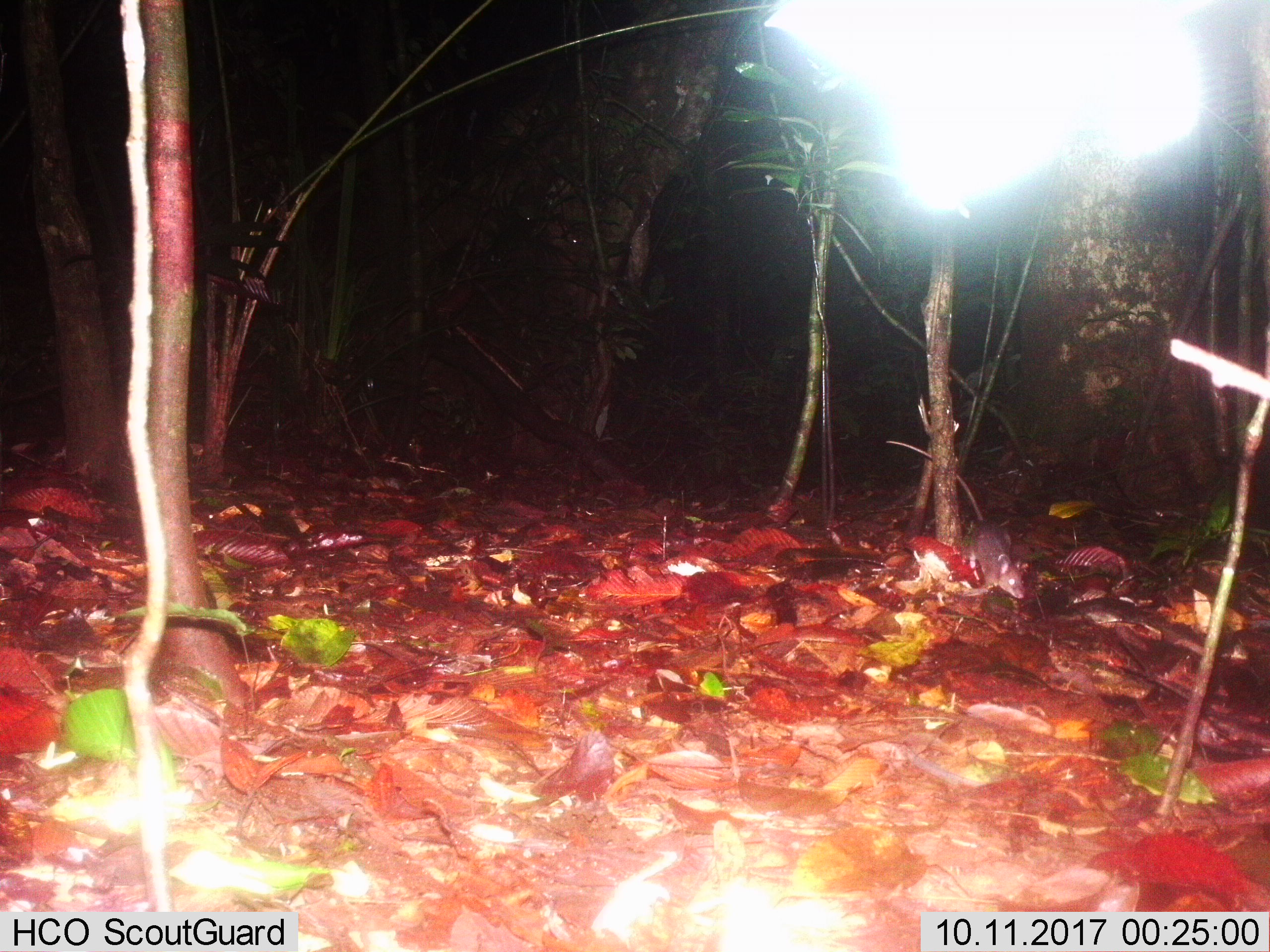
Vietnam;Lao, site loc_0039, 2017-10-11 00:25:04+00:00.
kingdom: Animalia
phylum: Chordata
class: Mammalia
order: Rodentia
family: Muridae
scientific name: Muridae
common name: old-world mice and rats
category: unidentified murid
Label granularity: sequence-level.